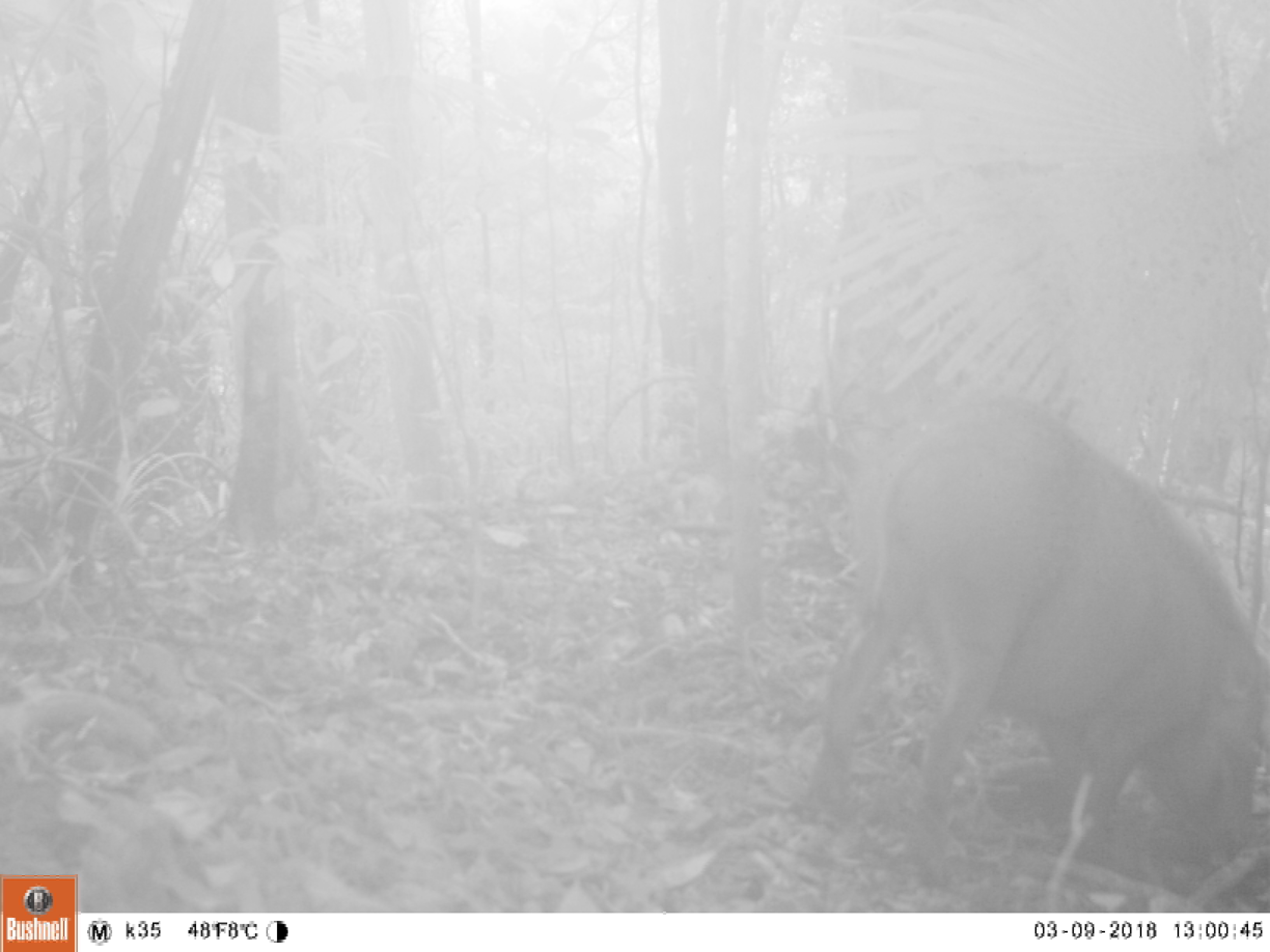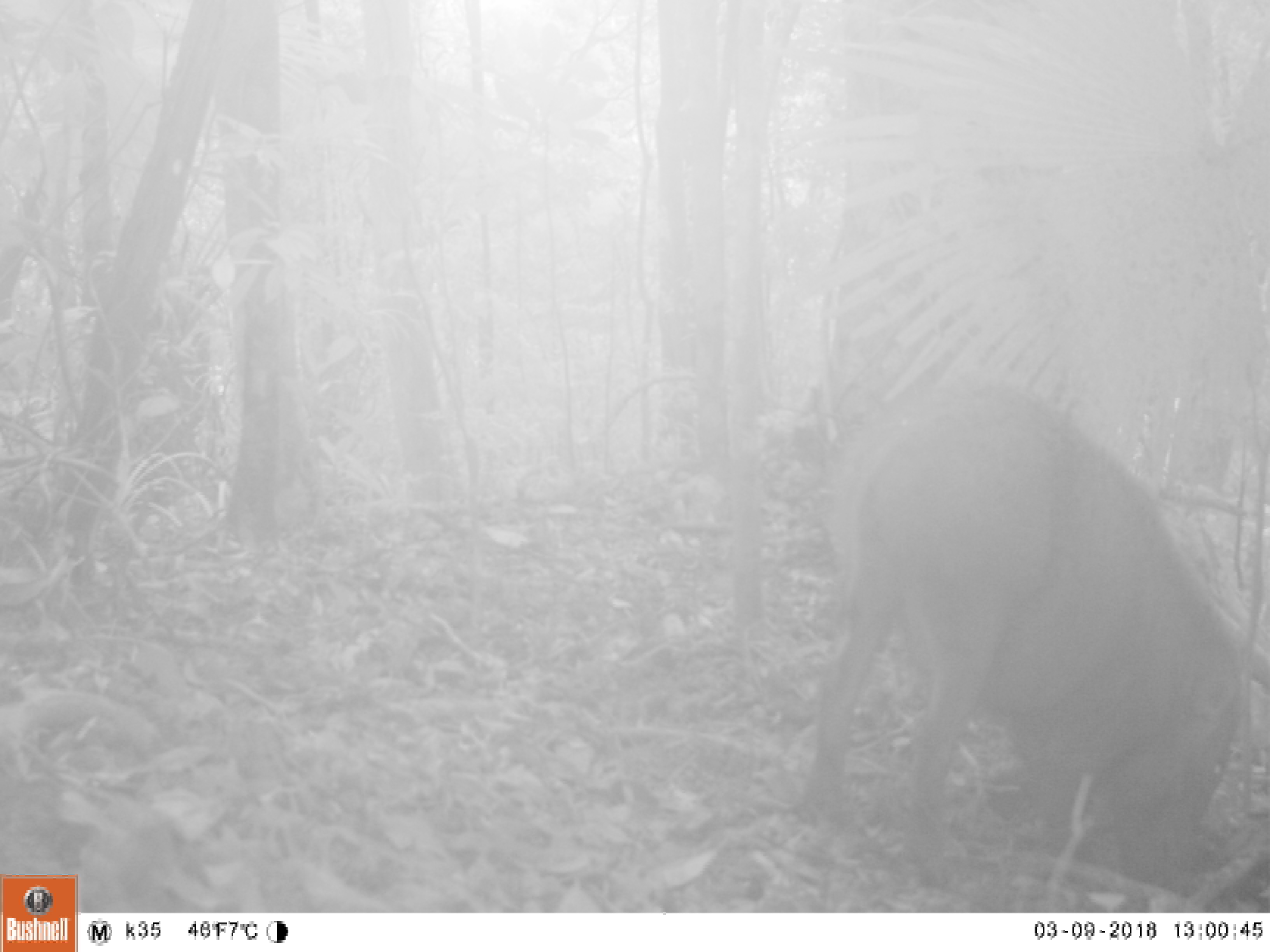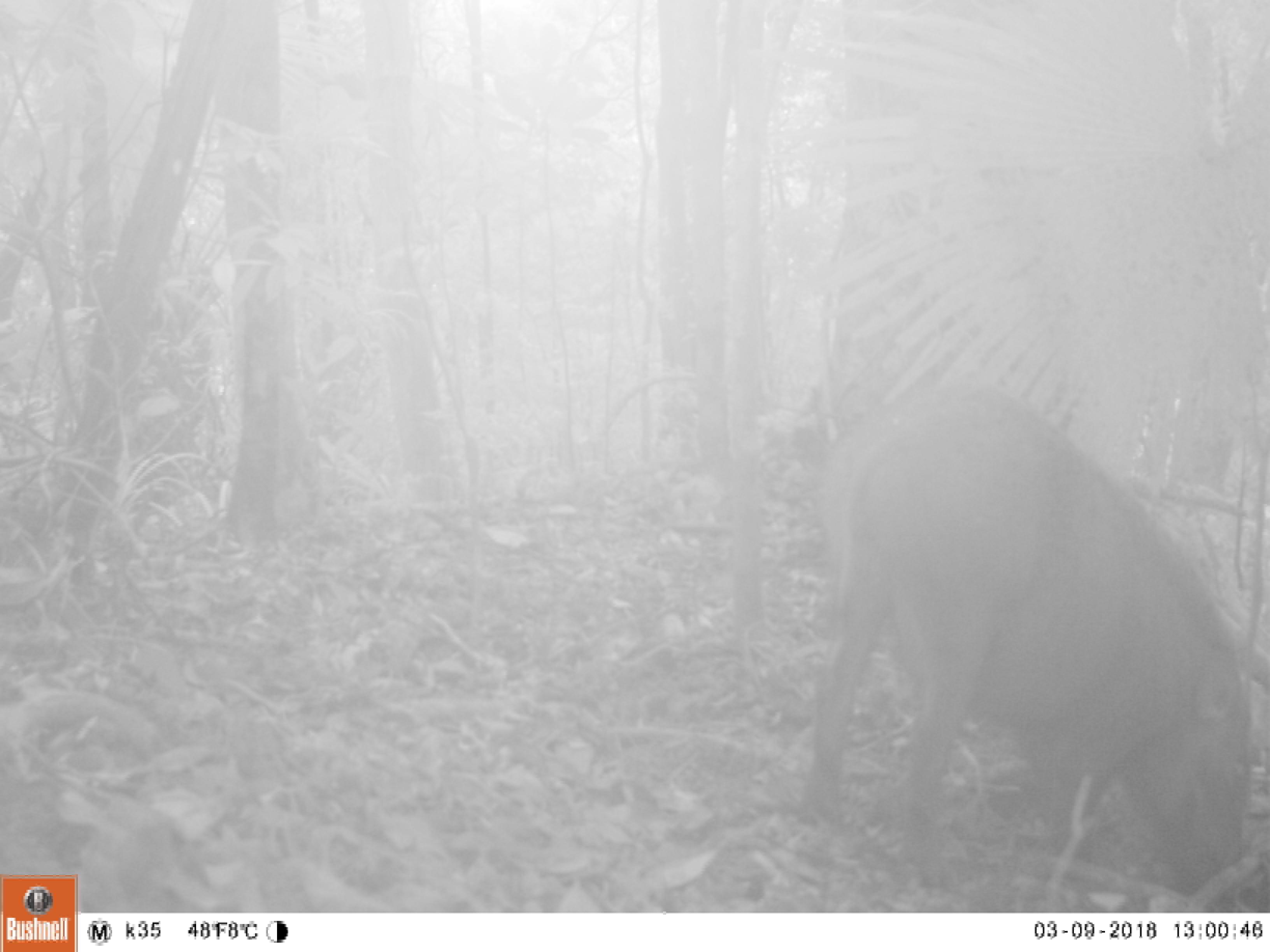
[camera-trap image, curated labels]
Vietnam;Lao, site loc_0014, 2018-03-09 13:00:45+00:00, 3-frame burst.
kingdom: Animalia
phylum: Chordata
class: Mammalia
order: Artiodactyla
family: Suidae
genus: Sus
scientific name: Sus scrofa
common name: eurasian wild pig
Eurasian wild pig (Sus scrofa). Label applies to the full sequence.